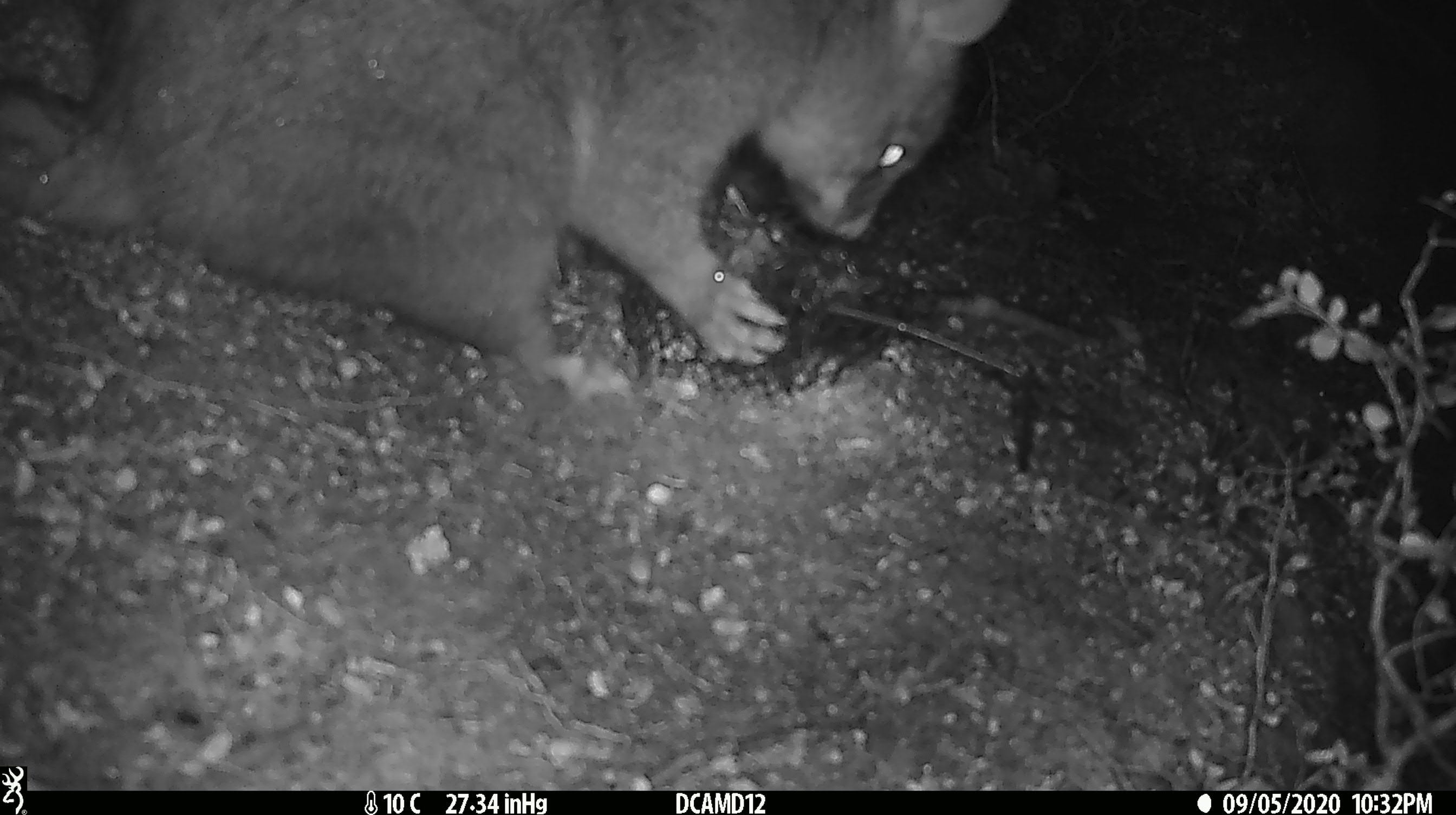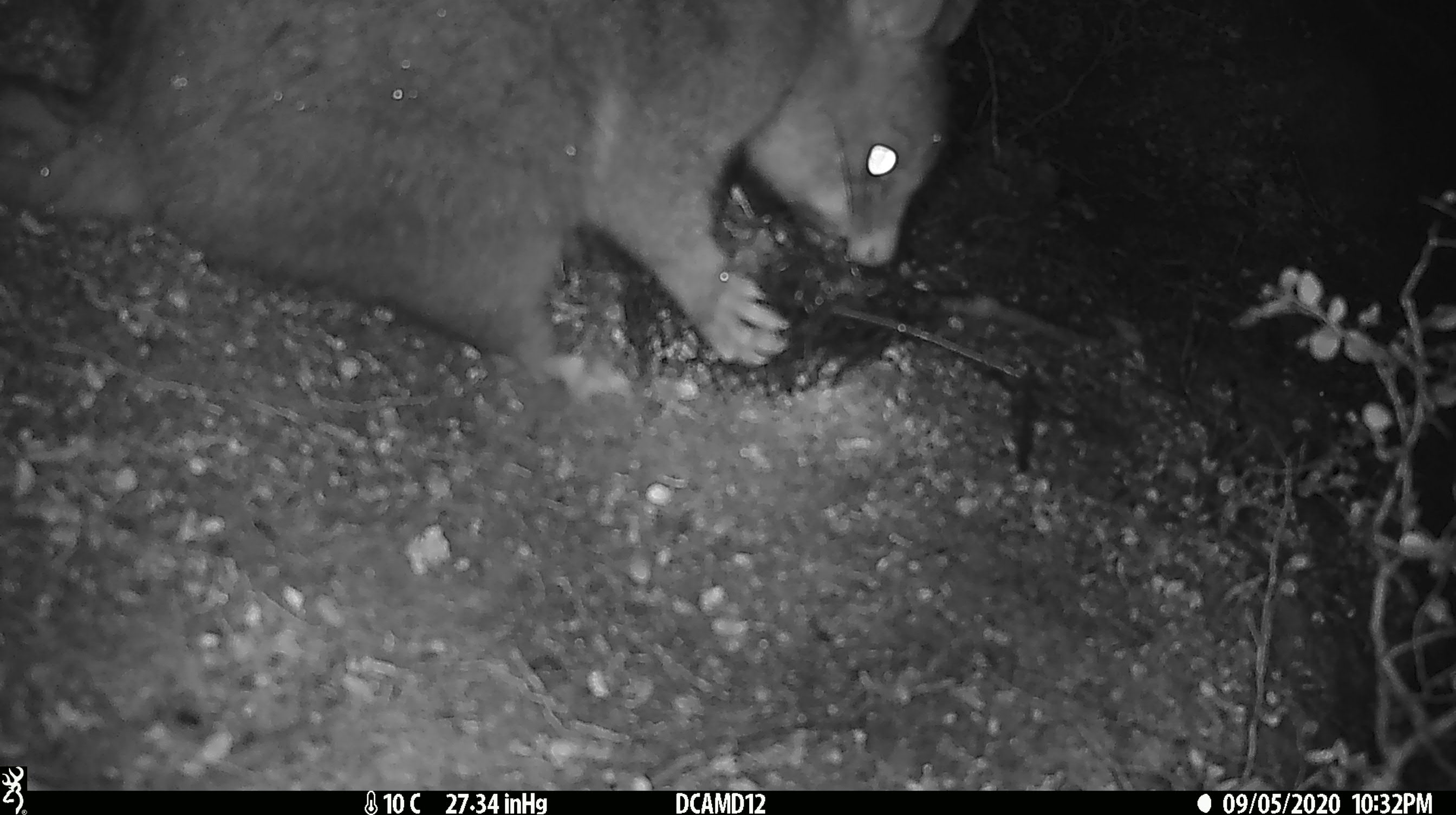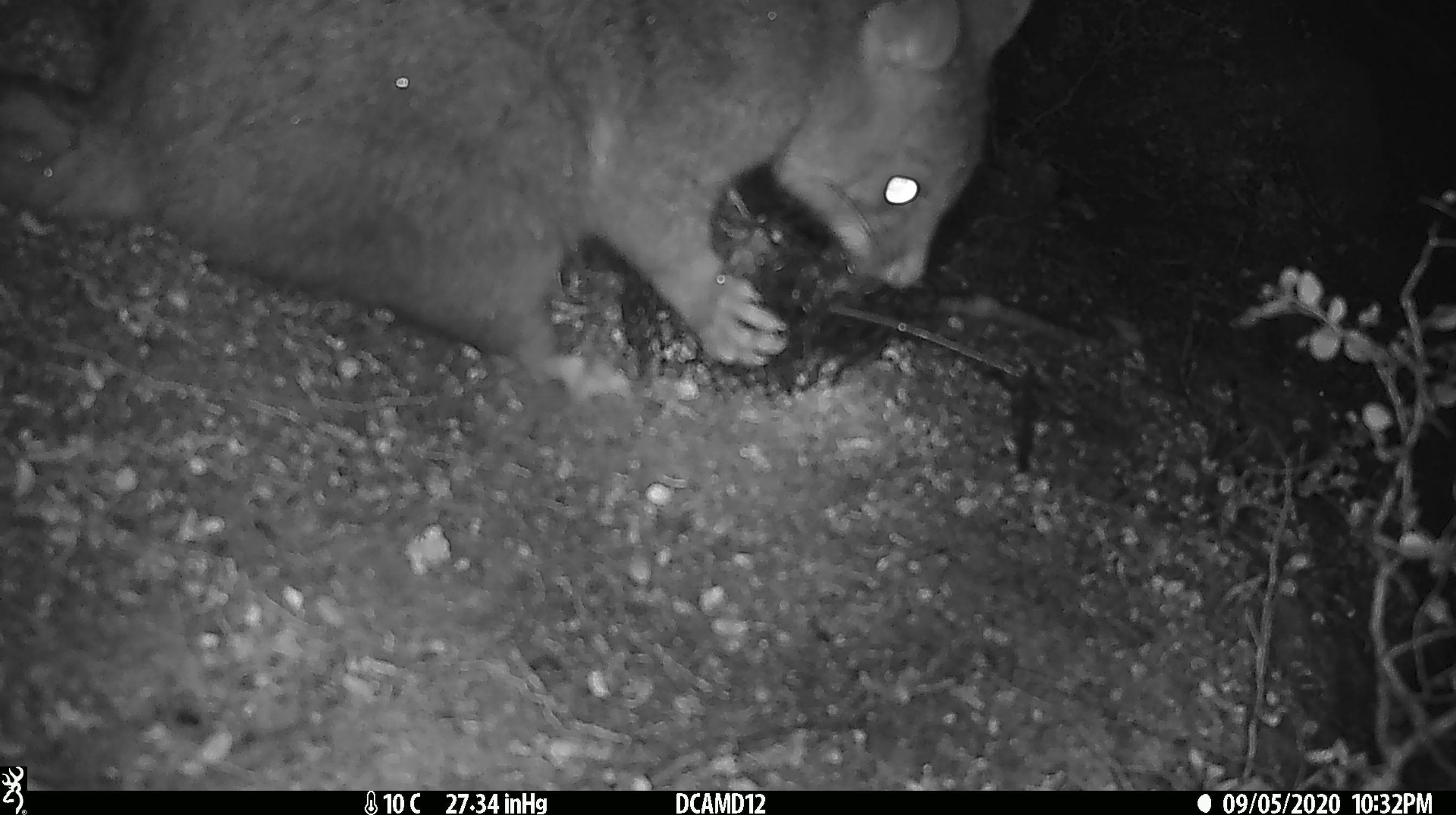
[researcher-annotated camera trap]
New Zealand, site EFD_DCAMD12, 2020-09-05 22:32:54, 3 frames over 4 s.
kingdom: Animalia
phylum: Chordata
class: Mammalia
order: Diprotodontia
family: Phalangeridae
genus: Trichosurus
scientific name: Trichosurus vulpecula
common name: common brushtail possum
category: possum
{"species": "possum (common brushtail possum) (Trichosurus vulpecula)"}